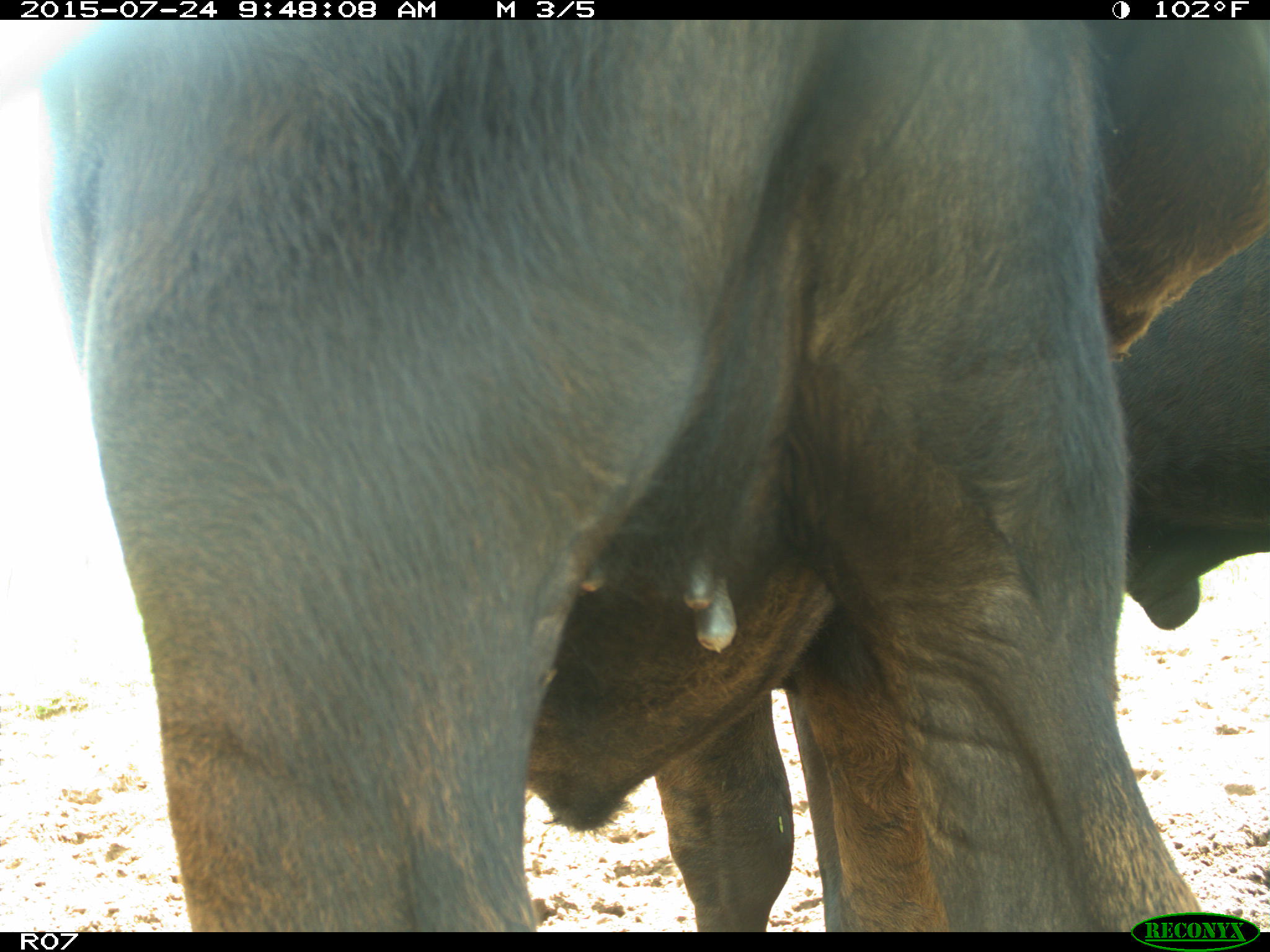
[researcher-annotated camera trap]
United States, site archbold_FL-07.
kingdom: Animalia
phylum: Chordata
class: Mammalia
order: Artiodactyla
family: Bovidae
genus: Bos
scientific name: Bos taurus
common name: domestic cow